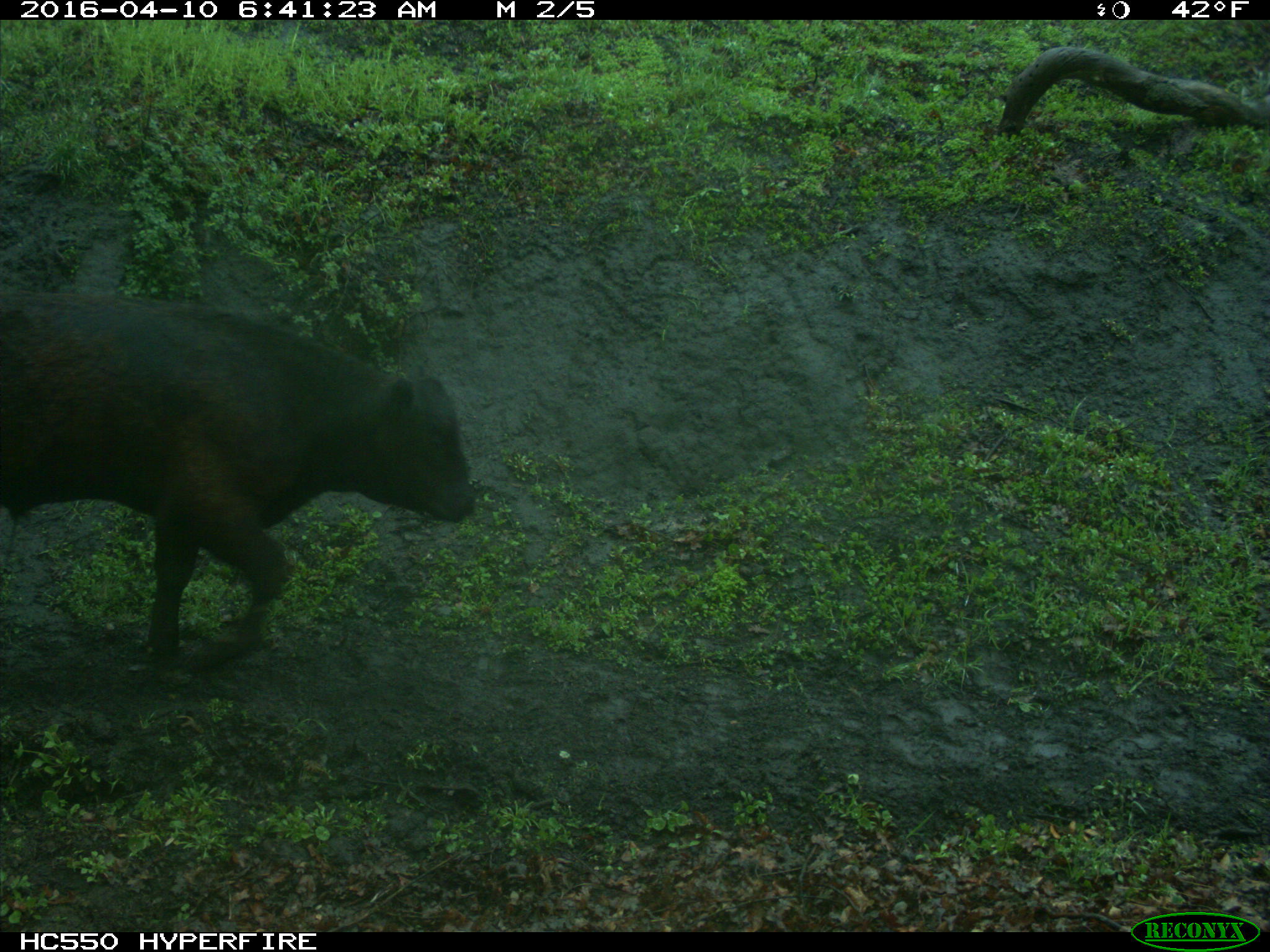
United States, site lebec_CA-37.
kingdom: Animalia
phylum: Chordata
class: Mammalia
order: Artiodactyla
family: Bovidae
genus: Bos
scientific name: Bos taurus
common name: domestic cow